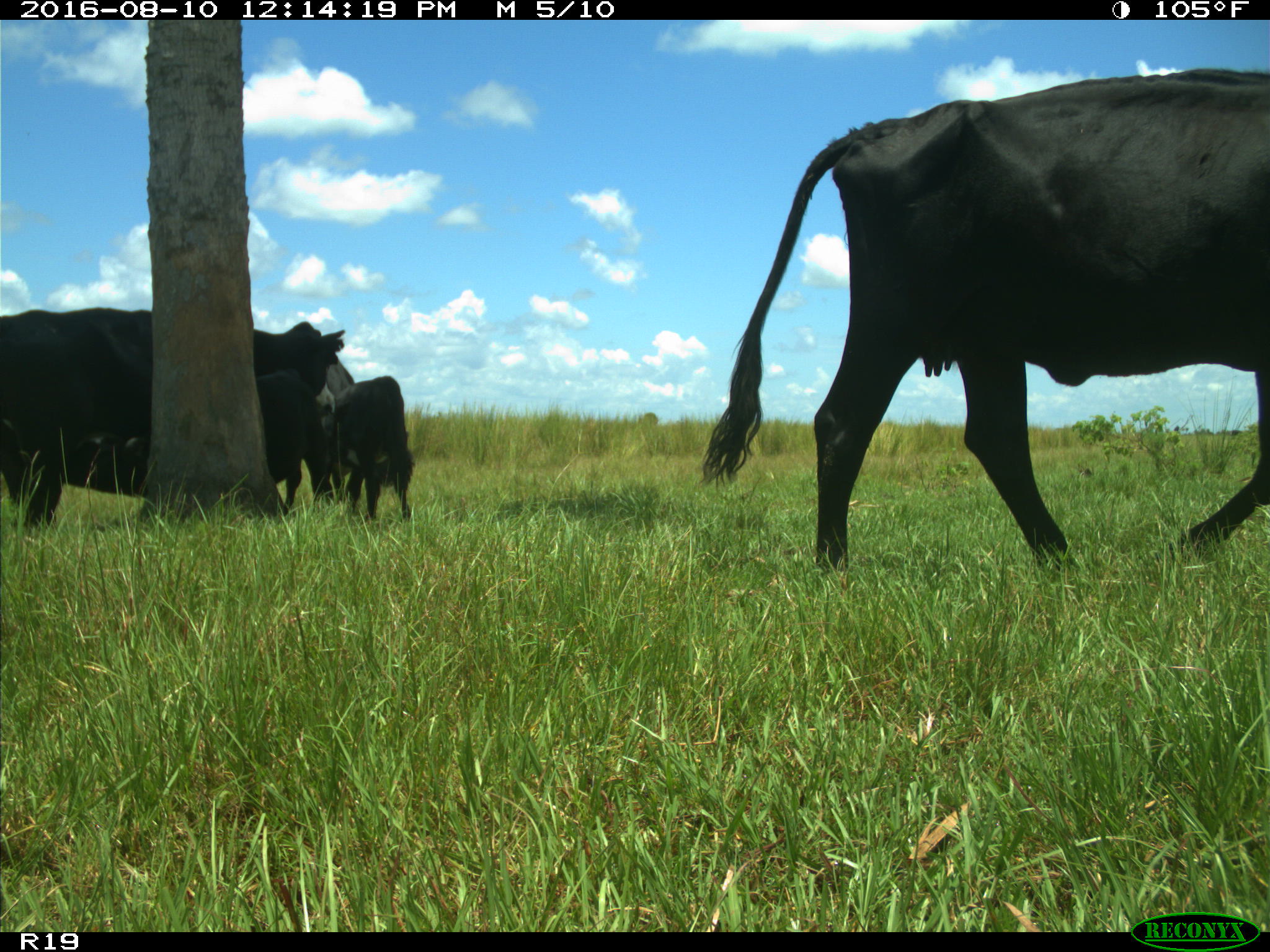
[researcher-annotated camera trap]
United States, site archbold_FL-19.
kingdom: Animalia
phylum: Chordata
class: Mammalia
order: Artiodactyla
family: Bovidae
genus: Bos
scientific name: Bos taurus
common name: domestic cow